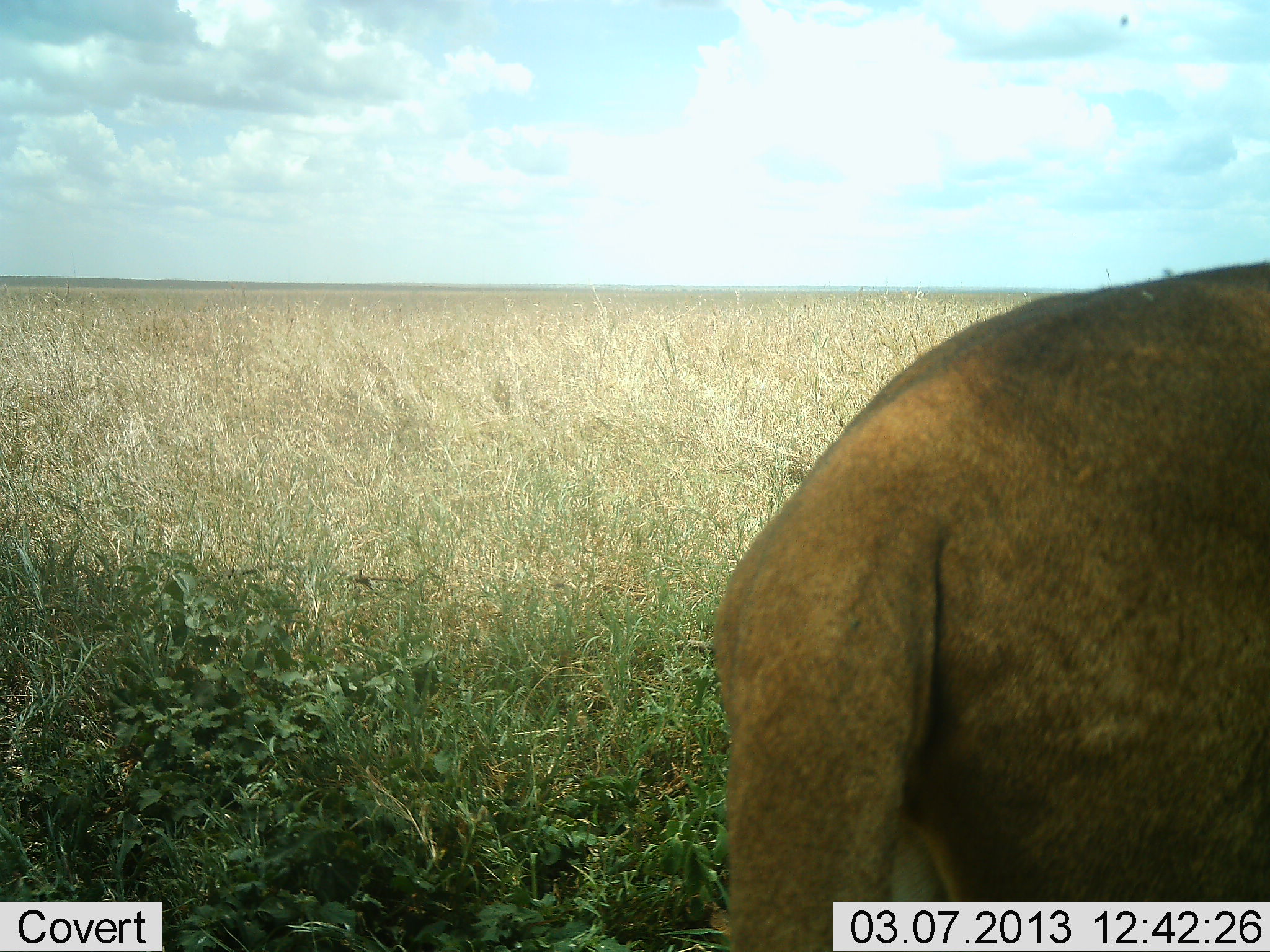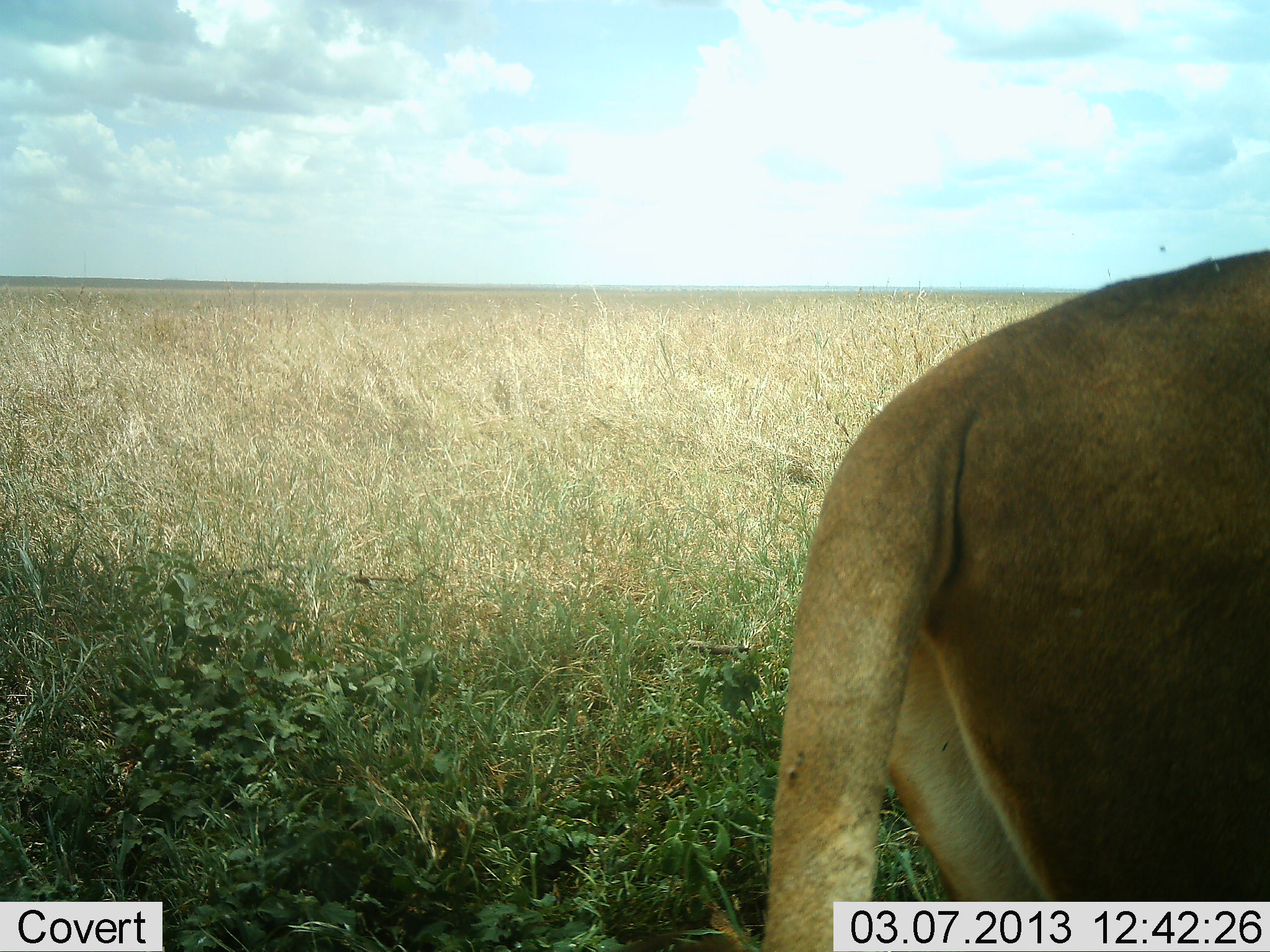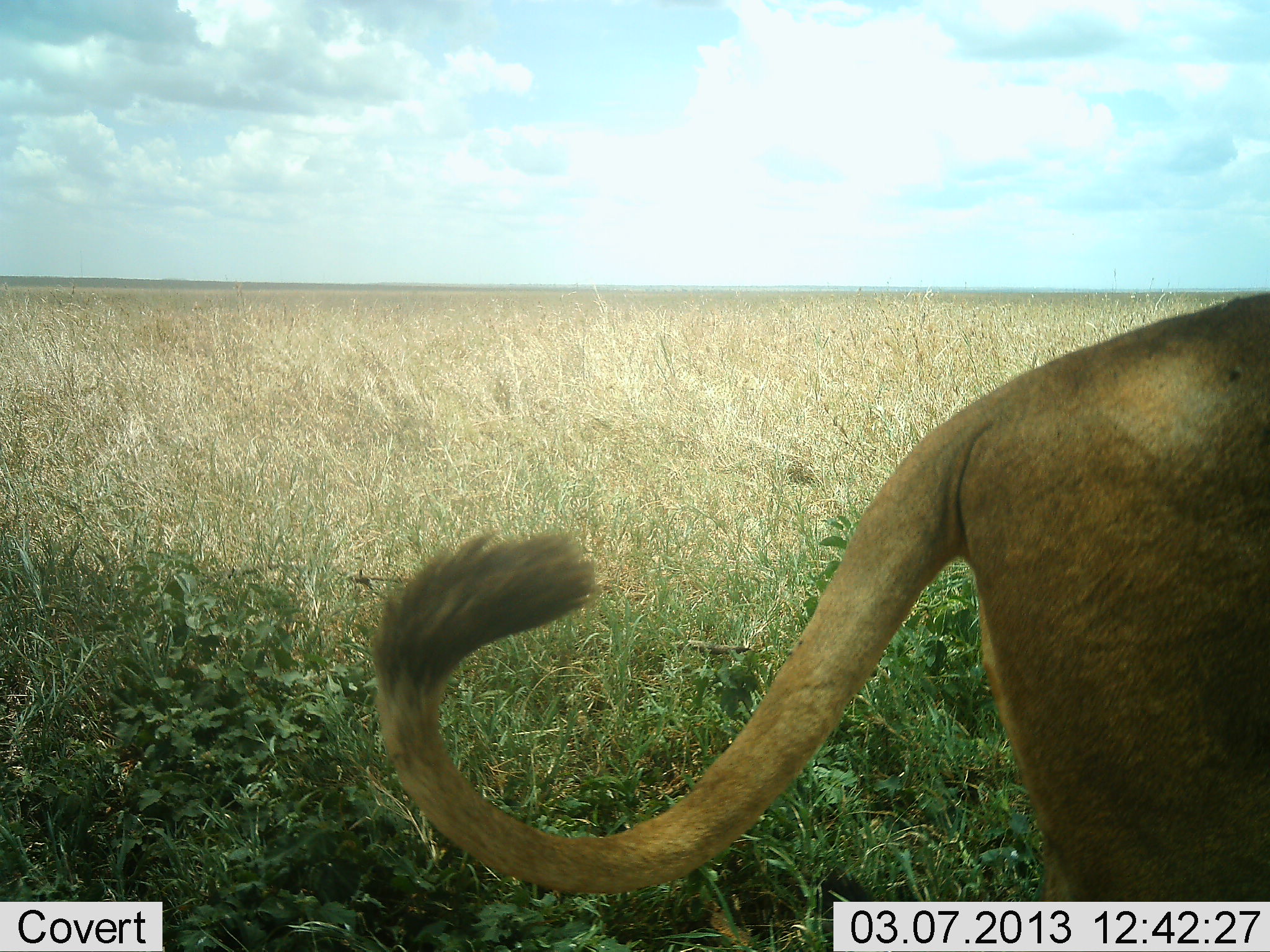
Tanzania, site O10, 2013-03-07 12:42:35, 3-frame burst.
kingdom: Animalia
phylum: Chordata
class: Mammalia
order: Carnivora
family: Felidae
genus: Panthera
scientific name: Panthera leo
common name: lion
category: lionfemale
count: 1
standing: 56%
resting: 0%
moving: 50%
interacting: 0%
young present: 0%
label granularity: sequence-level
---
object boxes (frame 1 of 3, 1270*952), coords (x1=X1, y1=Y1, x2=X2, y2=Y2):
animal: (x1=711, y1=258, x2=1270, y2=952)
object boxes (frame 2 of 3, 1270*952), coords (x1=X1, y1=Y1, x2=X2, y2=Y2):
animal: (x1=762, y1=247, x2=1270, y2=952)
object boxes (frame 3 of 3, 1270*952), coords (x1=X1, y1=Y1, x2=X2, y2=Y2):
animal: (x1=366, y1=289, x2=1270, y2=901)